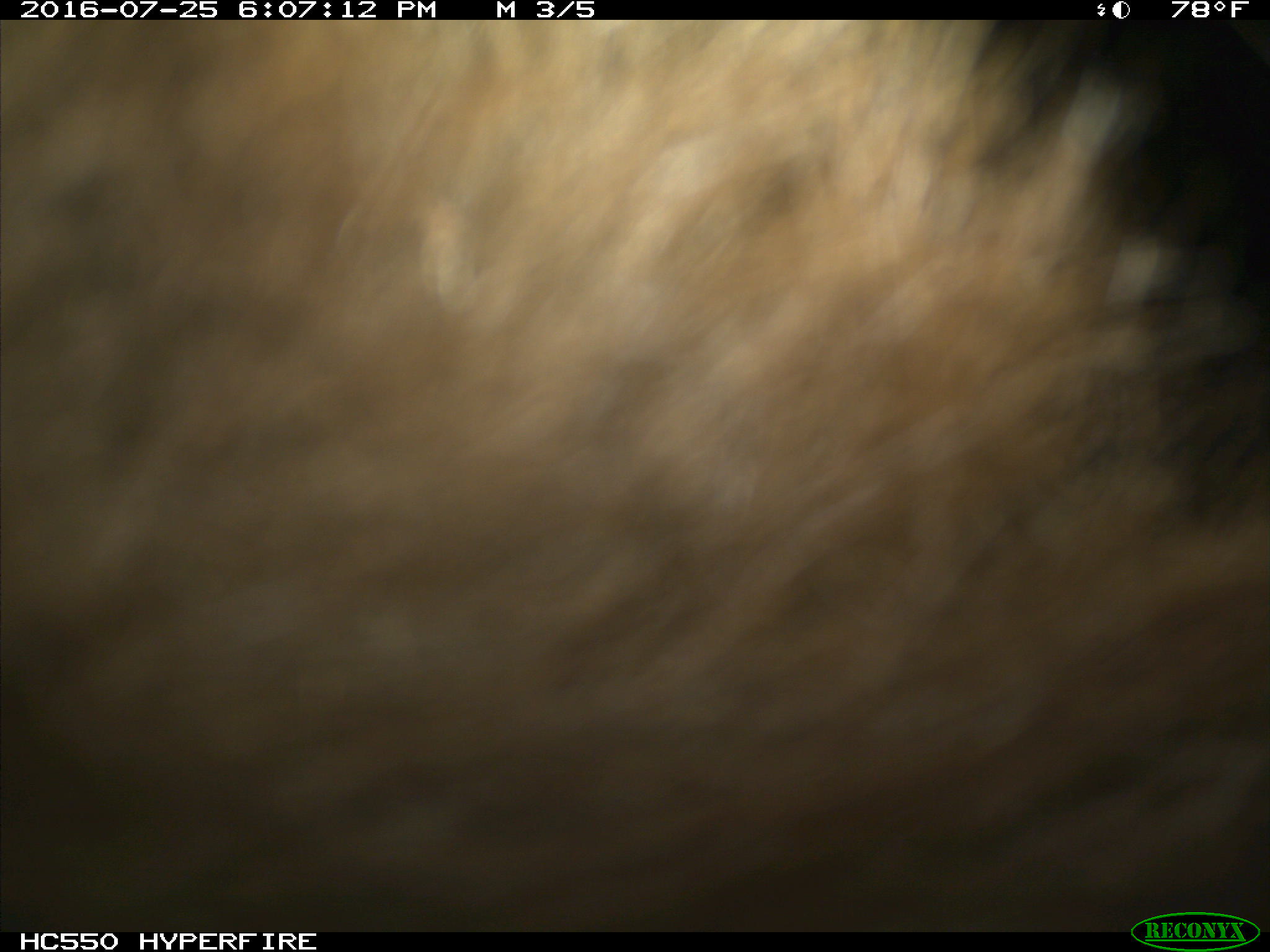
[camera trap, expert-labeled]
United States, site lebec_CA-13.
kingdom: Animalia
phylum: Chordata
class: Mammalia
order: Carnivora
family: Ursidae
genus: Ursus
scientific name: Ursus americanus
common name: american black bear